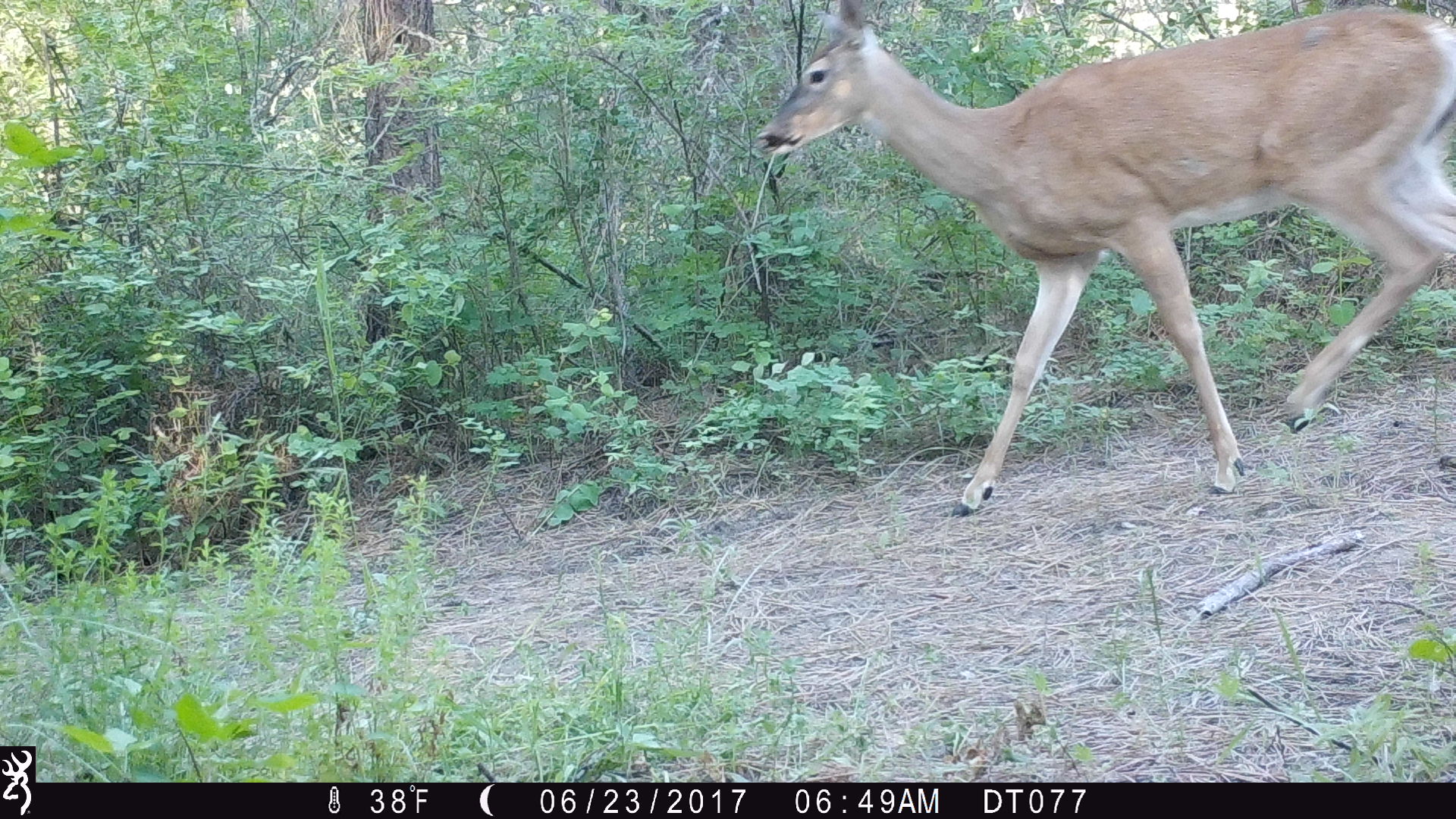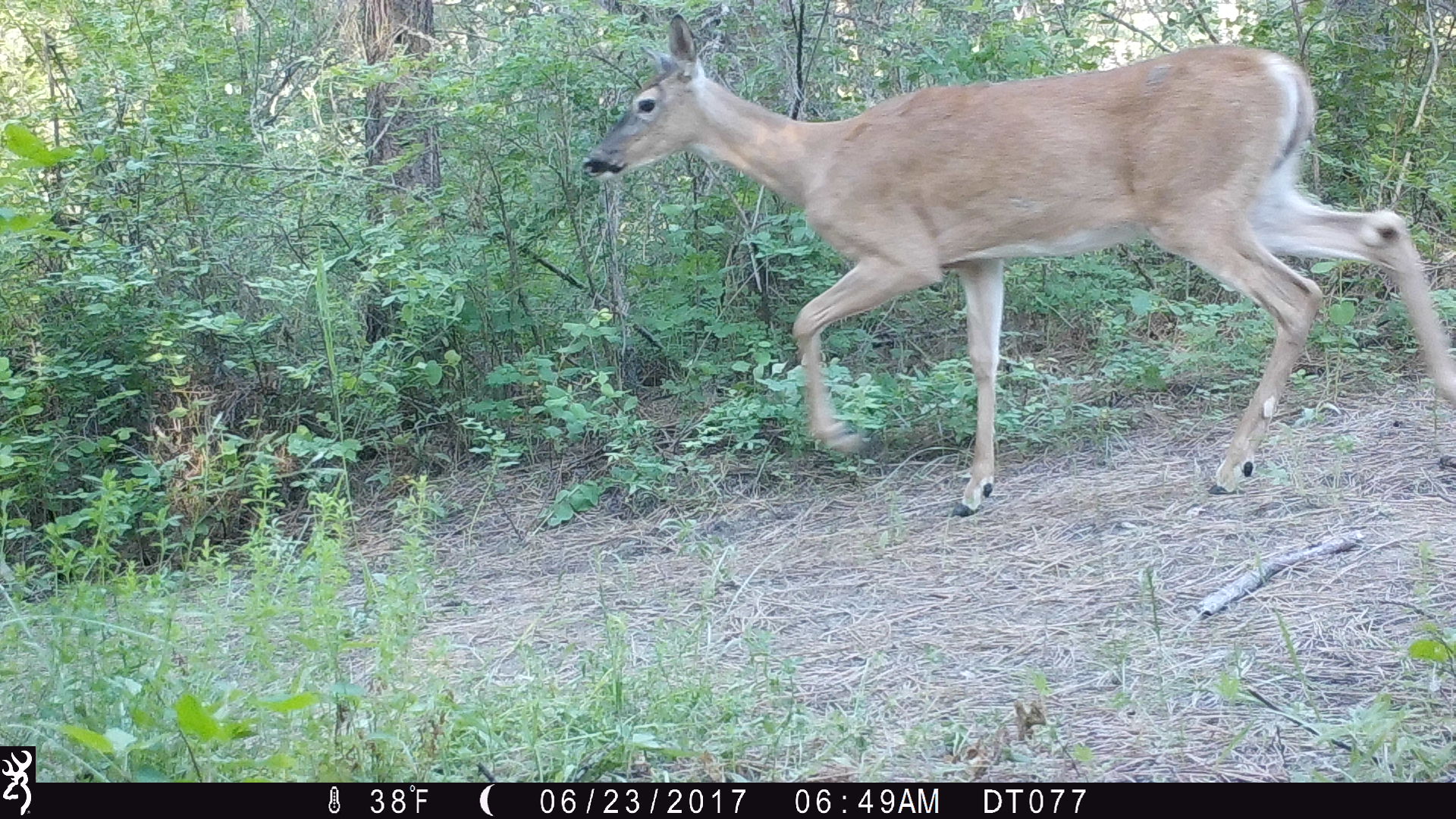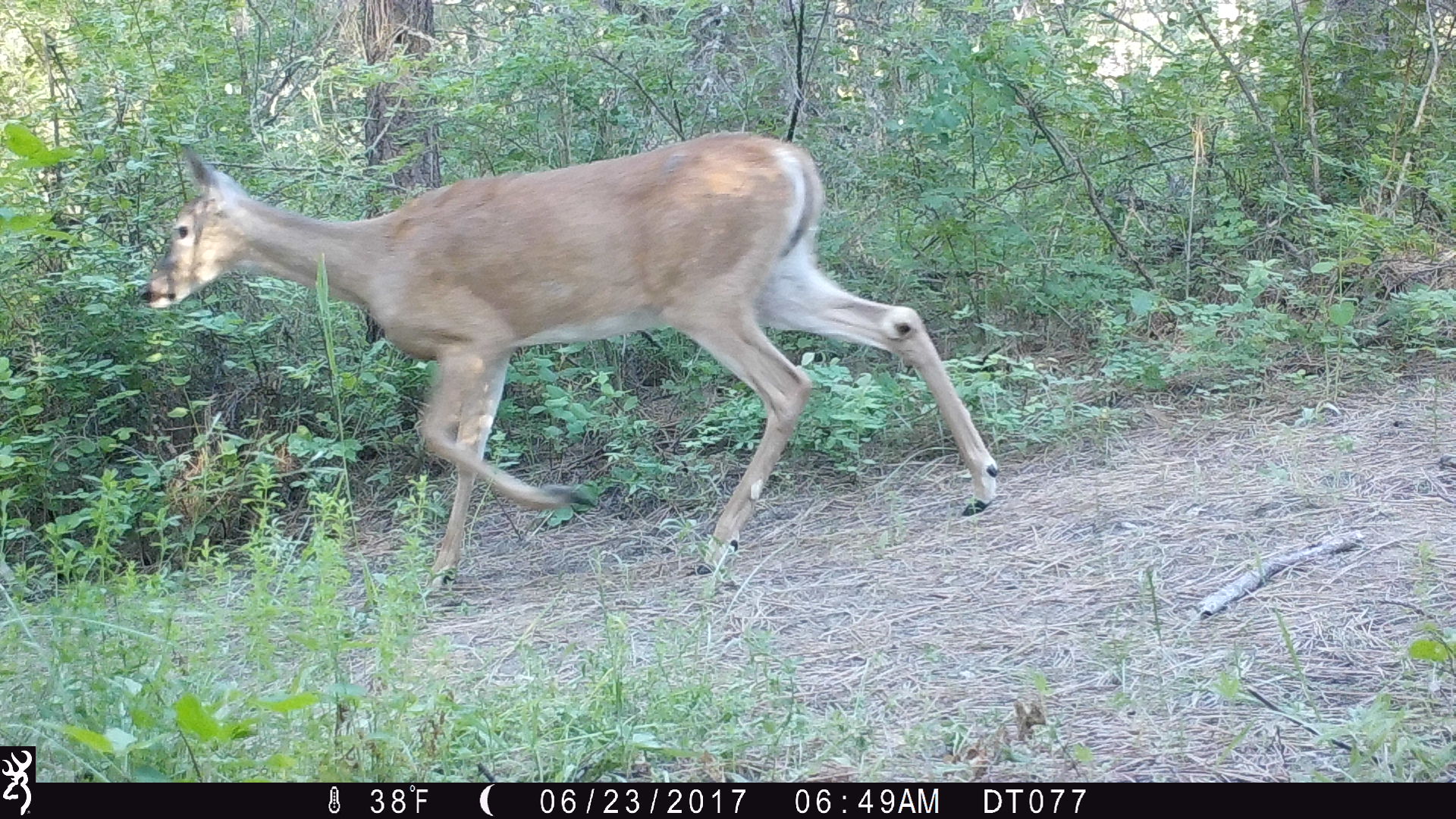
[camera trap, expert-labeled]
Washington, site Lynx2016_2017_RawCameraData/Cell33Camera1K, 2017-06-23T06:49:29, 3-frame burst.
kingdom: Animalia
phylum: Chordata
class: Mammalia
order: Artiodactyla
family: Cervidae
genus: Odocoileus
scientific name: Odocoileus virginianus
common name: white-tailed deer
Odocoileus virginianus (white-tailed deer). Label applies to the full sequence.